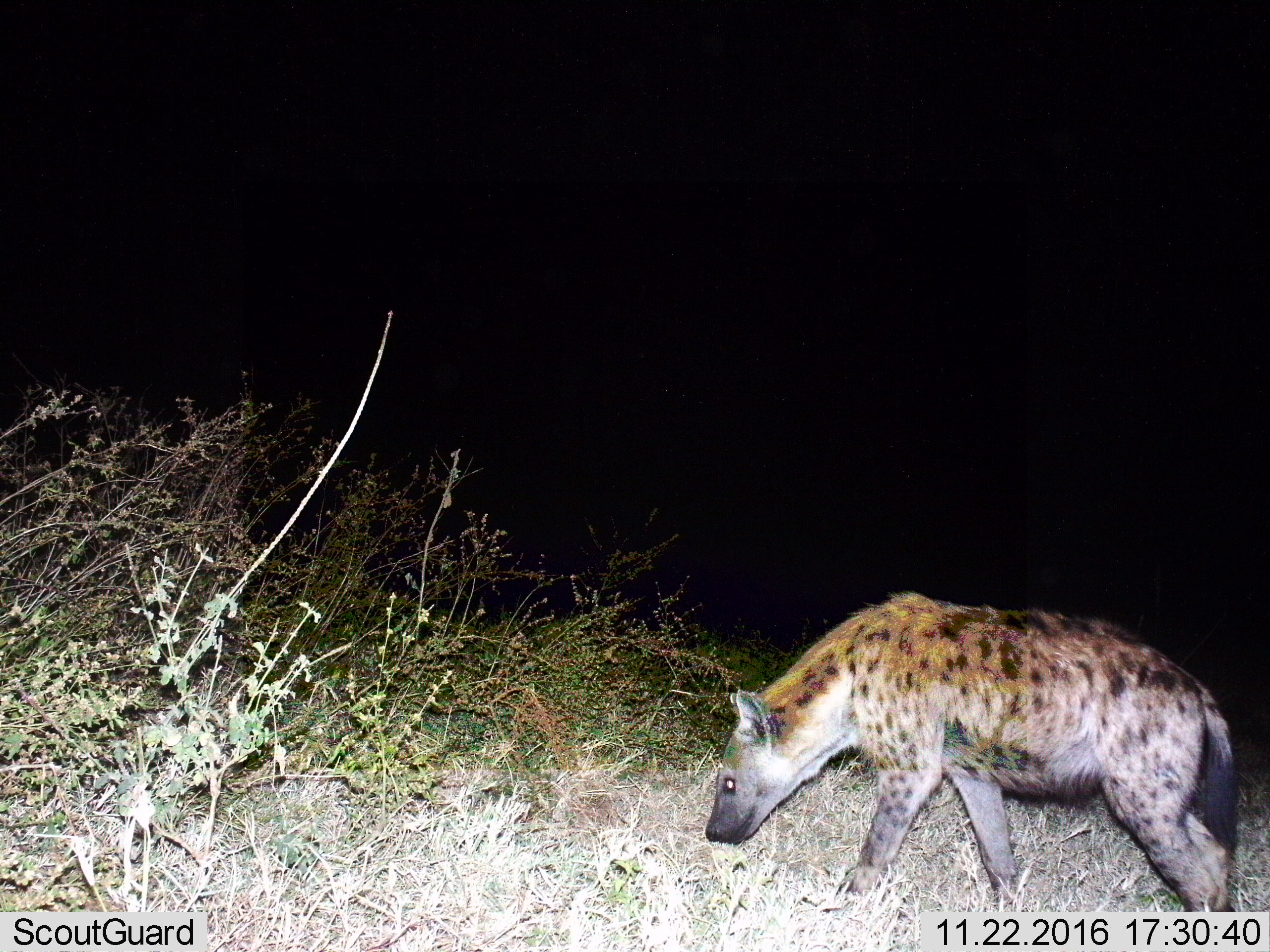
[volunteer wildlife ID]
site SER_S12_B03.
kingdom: Animalia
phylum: Chordata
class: Mammalia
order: Carnivora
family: Hyaenidae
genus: Crocuta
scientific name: Crocuta crocuta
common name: spotted hyena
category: hyenaspotted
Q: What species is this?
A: Hyenaspotted (spotted hyena) (Crocuta crocuta).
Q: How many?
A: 1.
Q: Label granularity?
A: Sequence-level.